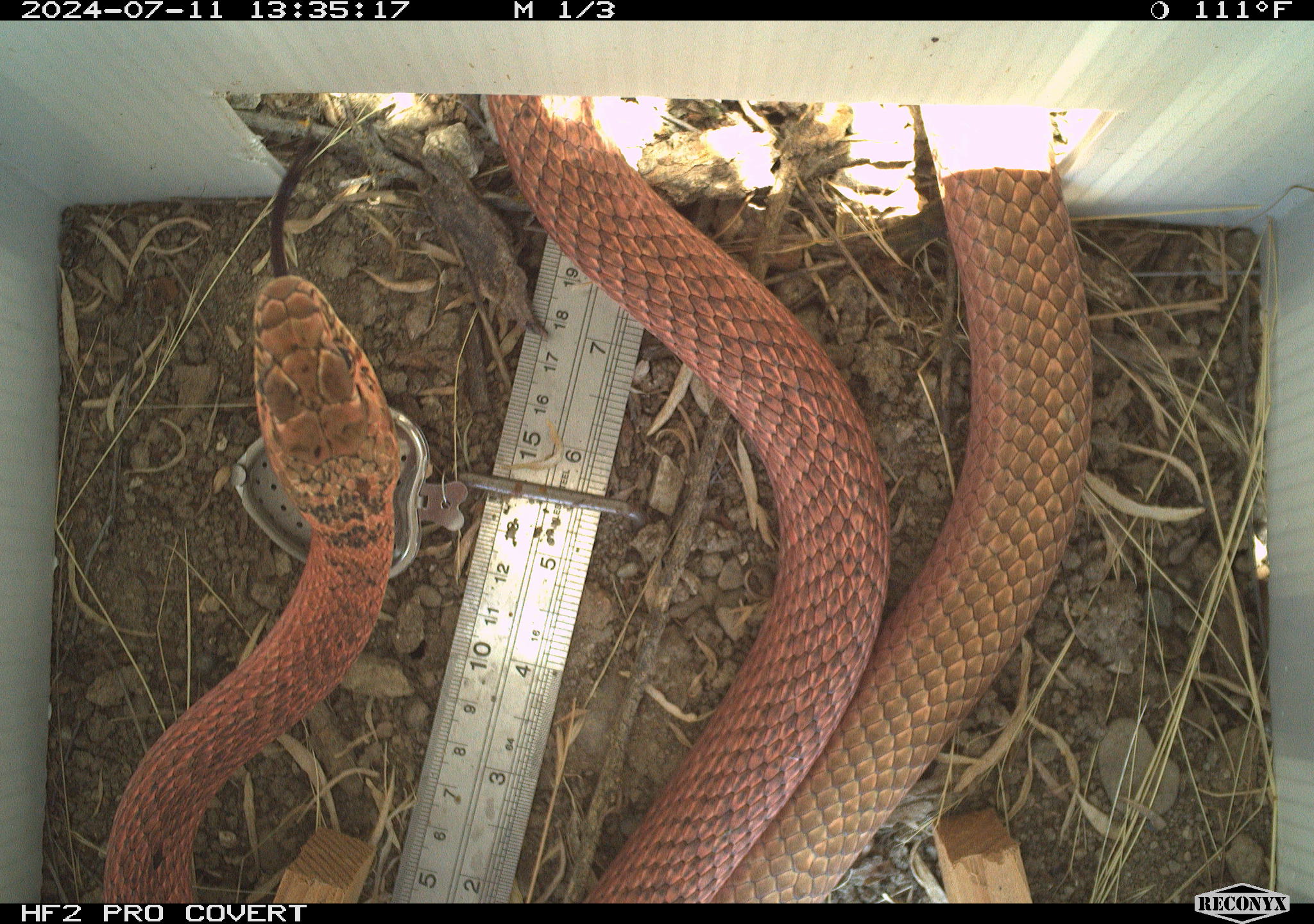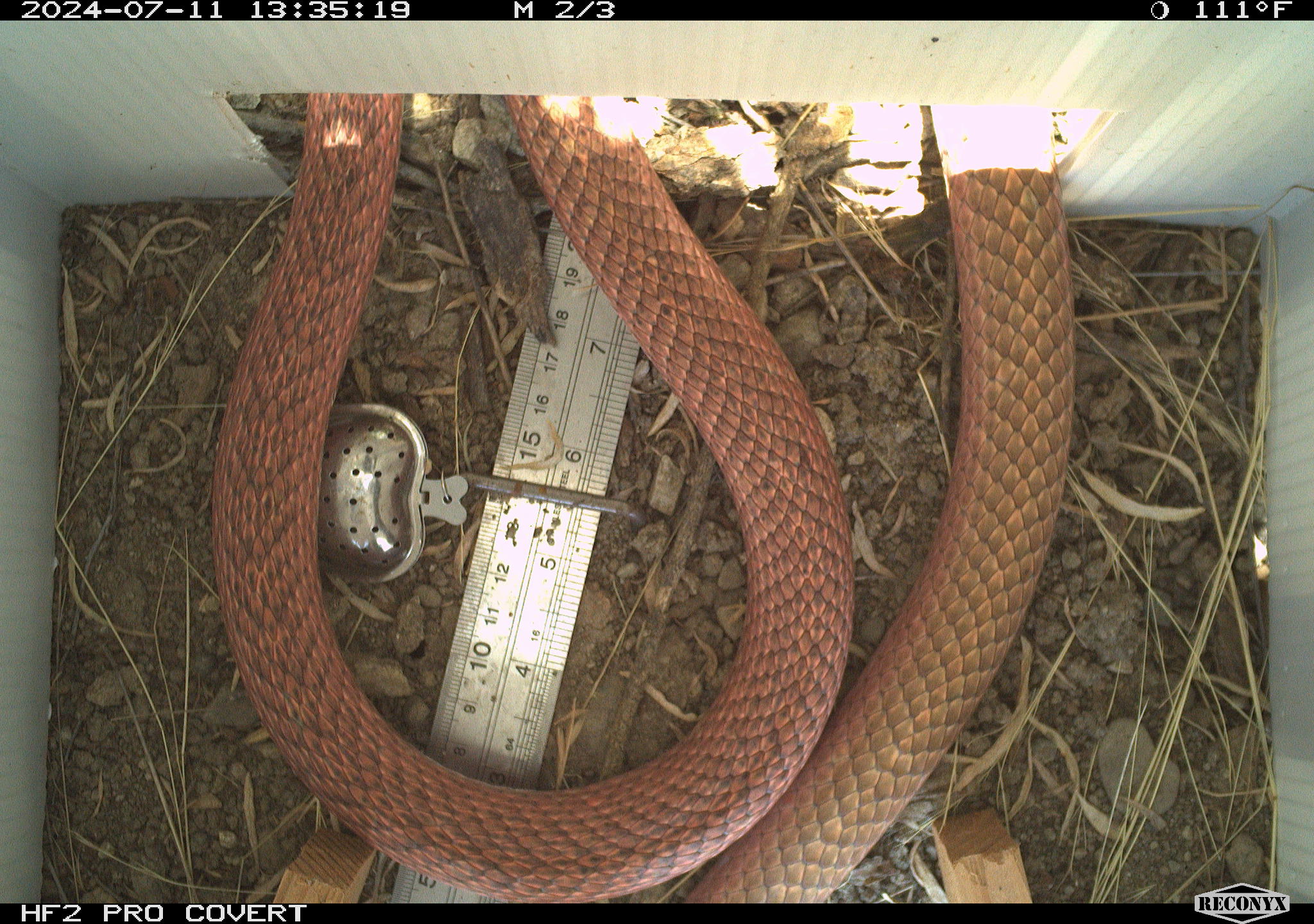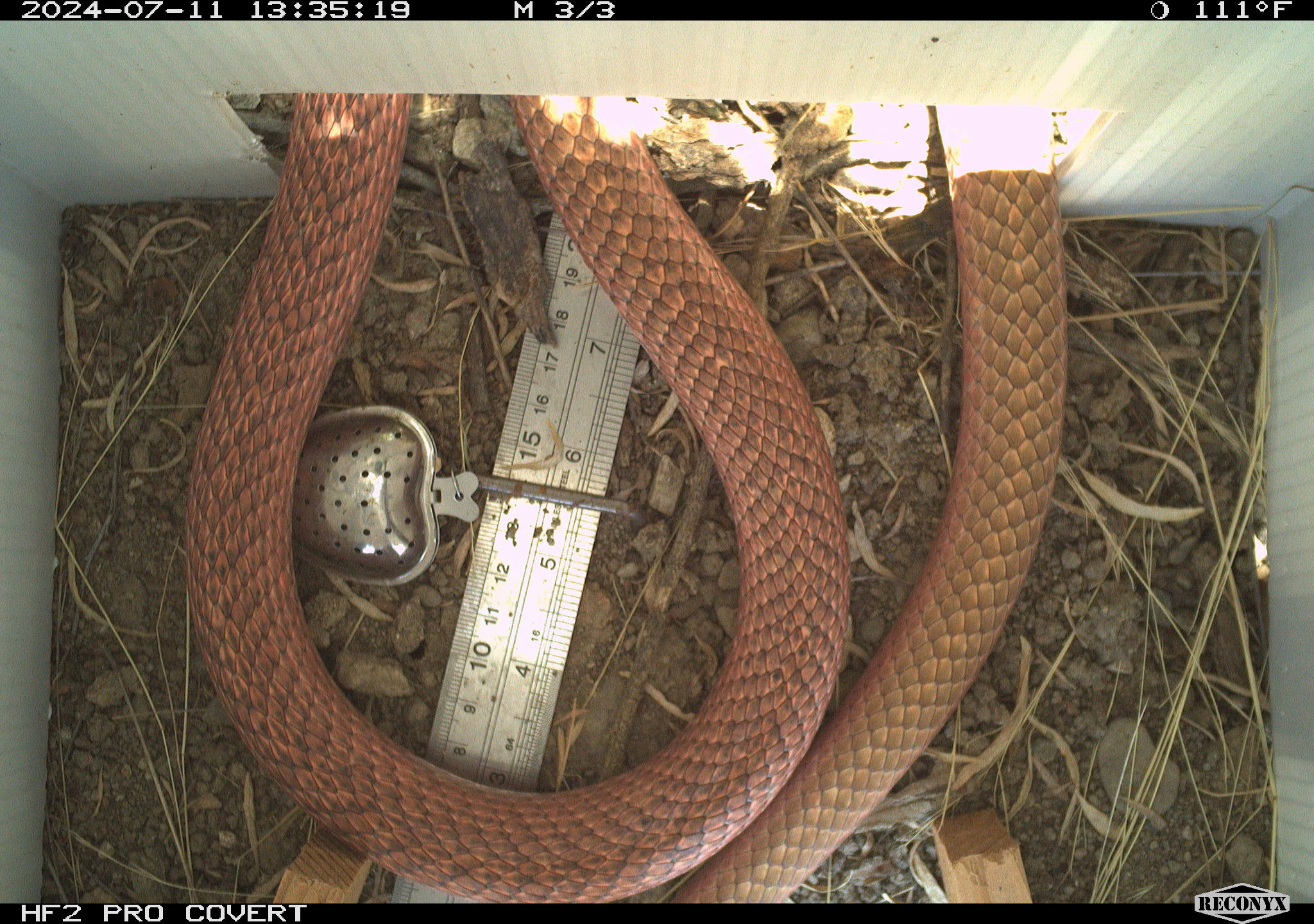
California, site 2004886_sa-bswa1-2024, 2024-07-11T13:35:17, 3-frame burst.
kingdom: Animalia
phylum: Chordata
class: Reptilia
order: Squamata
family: Colubridae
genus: Masticophis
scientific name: Masticophis flagellum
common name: coachwhip